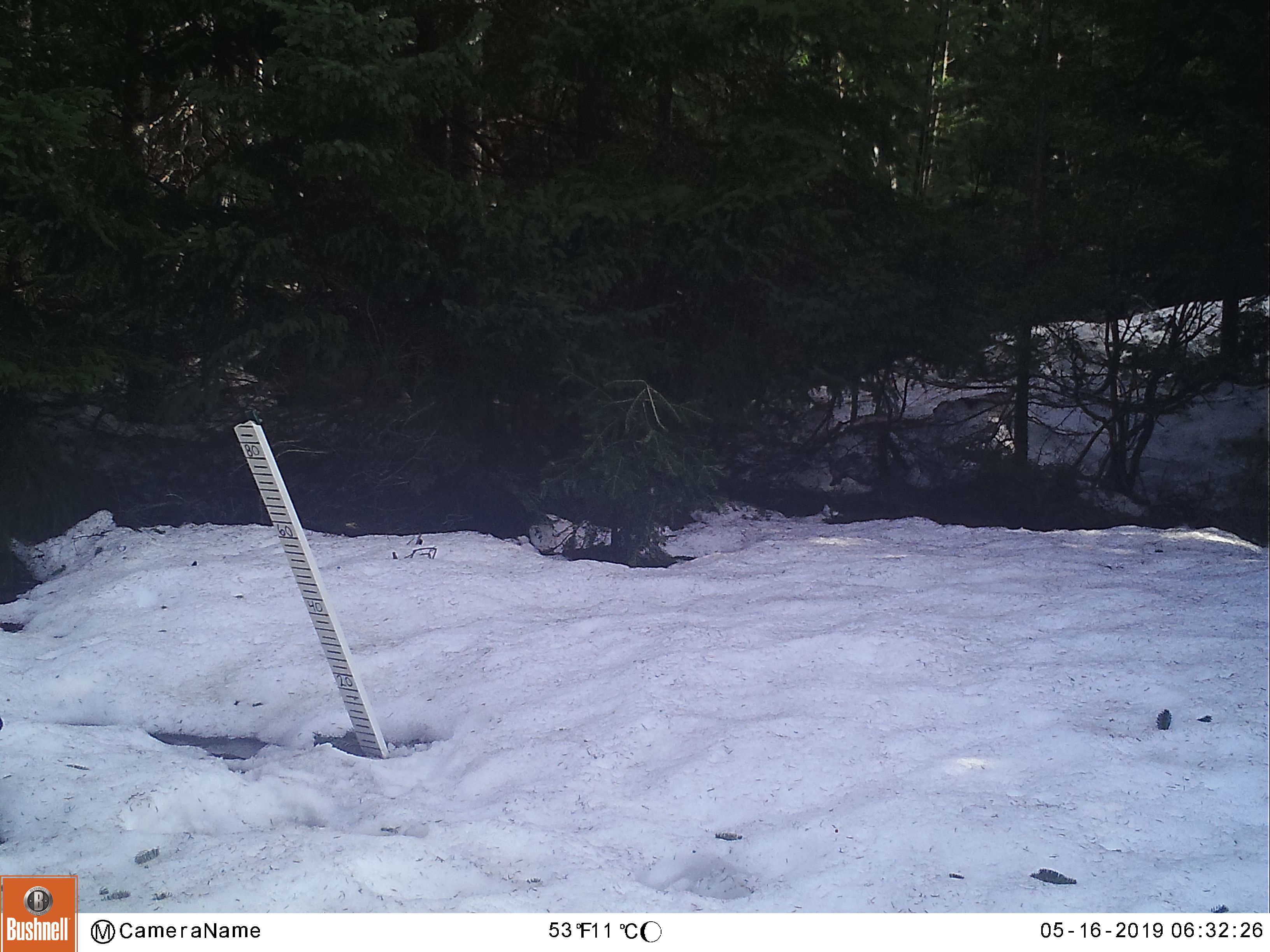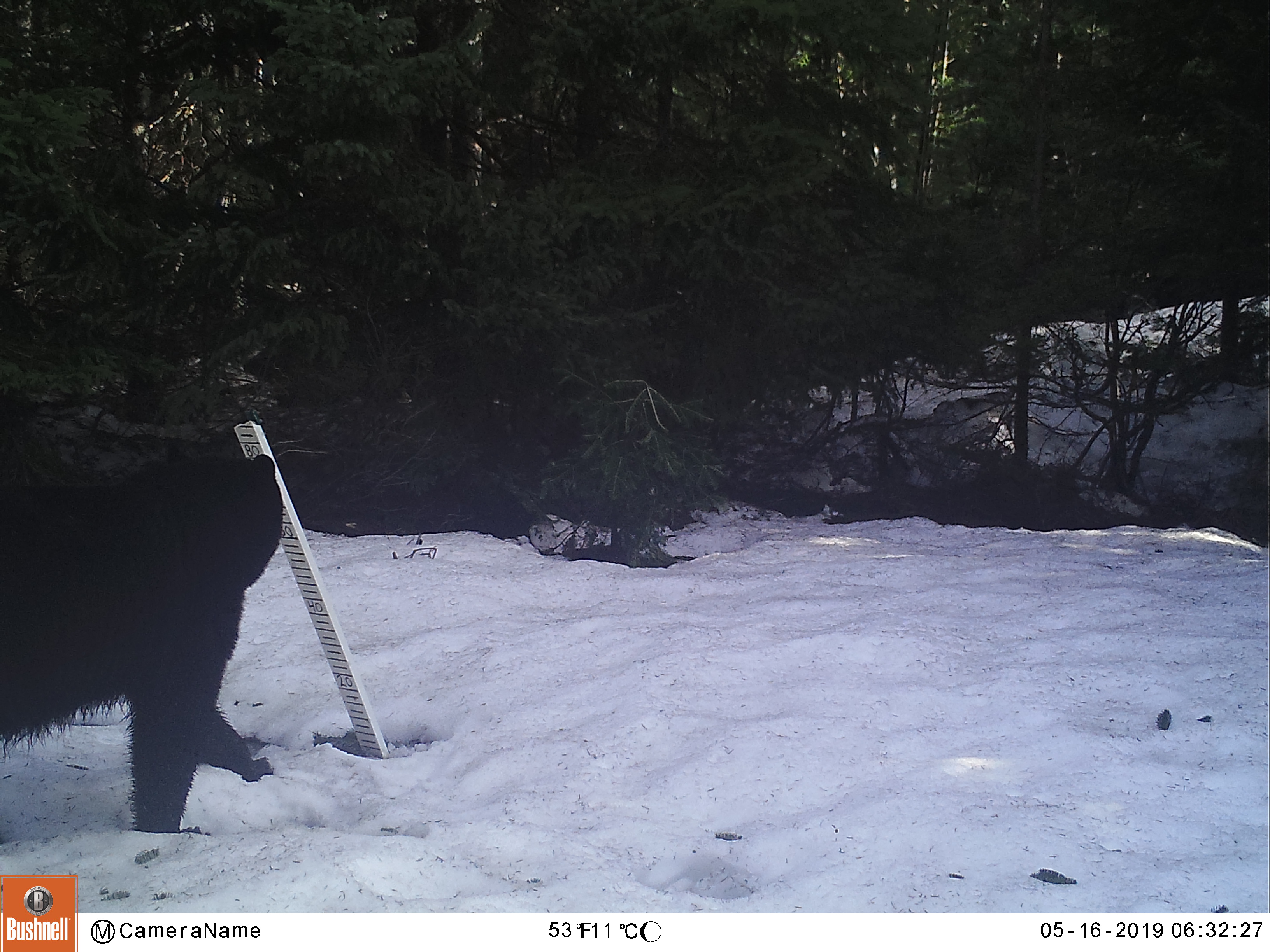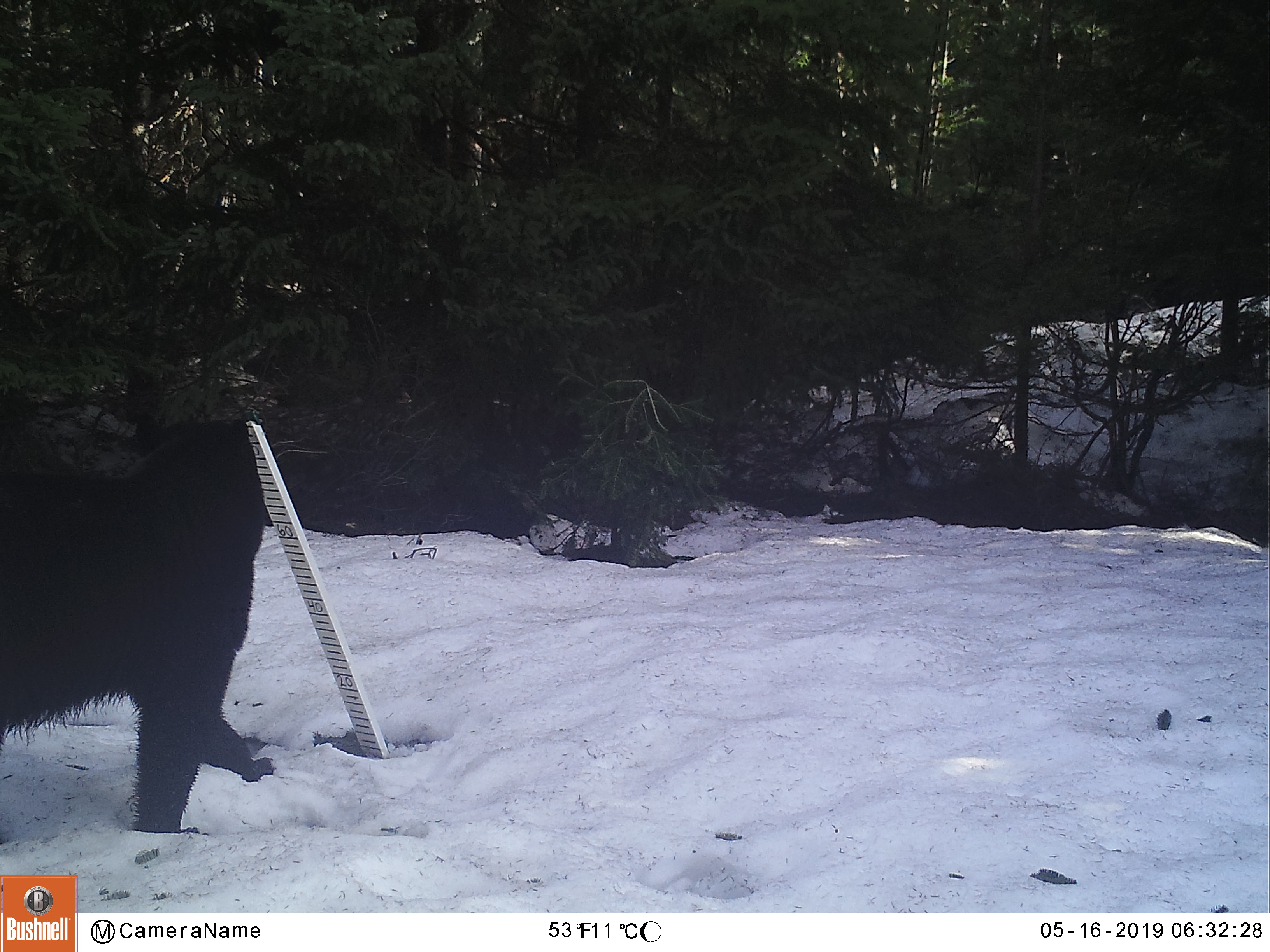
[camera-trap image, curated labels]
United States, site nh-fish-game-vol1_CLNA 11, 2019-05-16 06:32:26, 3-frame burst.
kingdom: Animalia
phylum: Chordata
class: Mammalia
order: Carnivora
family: Ursidae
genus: Ursus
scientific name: Ursus americanus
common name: black bear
Black bear (Ursus americanus).